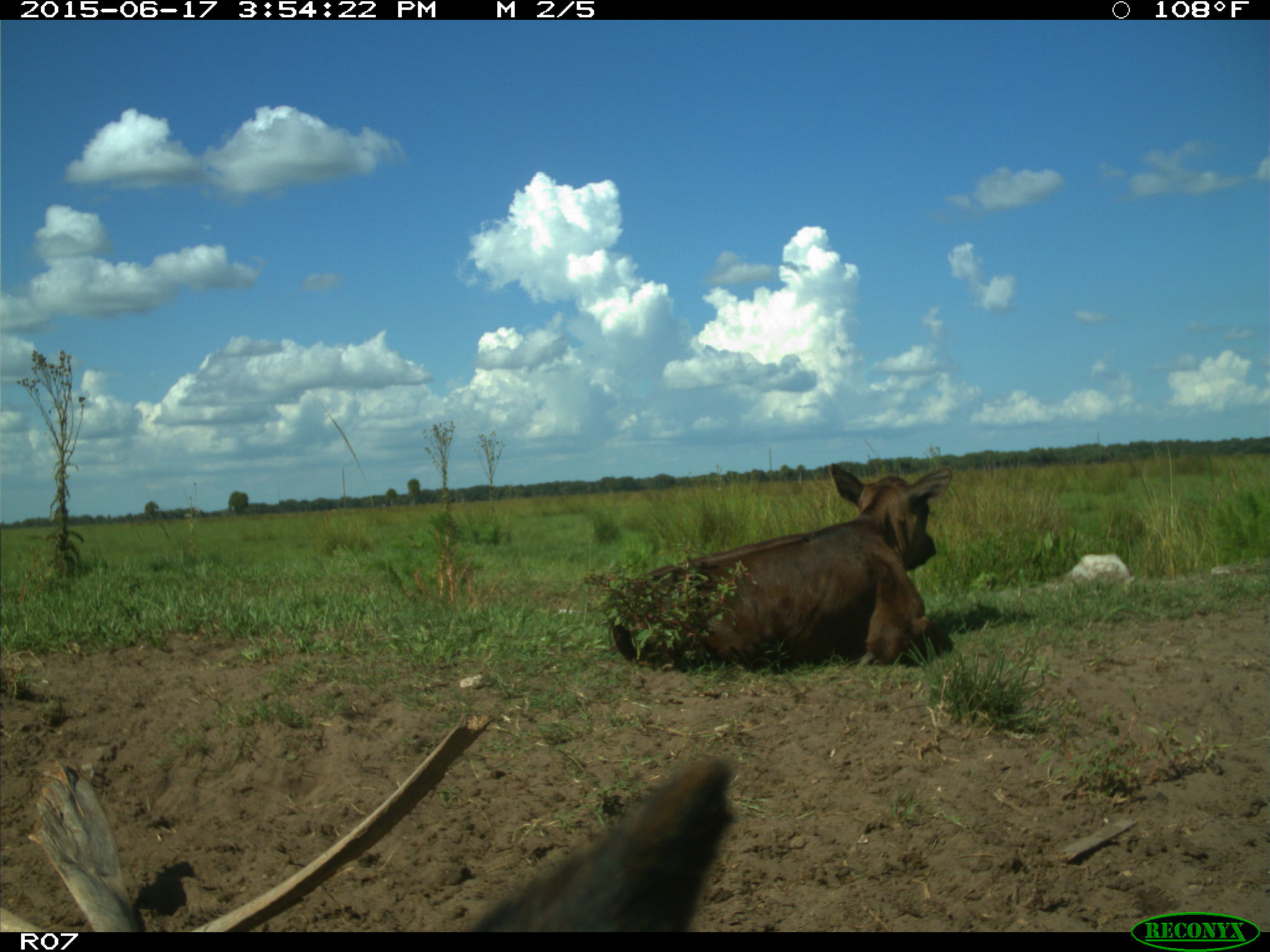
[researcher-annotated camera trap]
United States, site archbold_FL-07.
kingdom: Animalia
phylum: Chordata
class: Mammalia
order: Artiodactyla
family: Bovidae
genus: Bos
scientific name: Bos taurus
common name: domestic cow